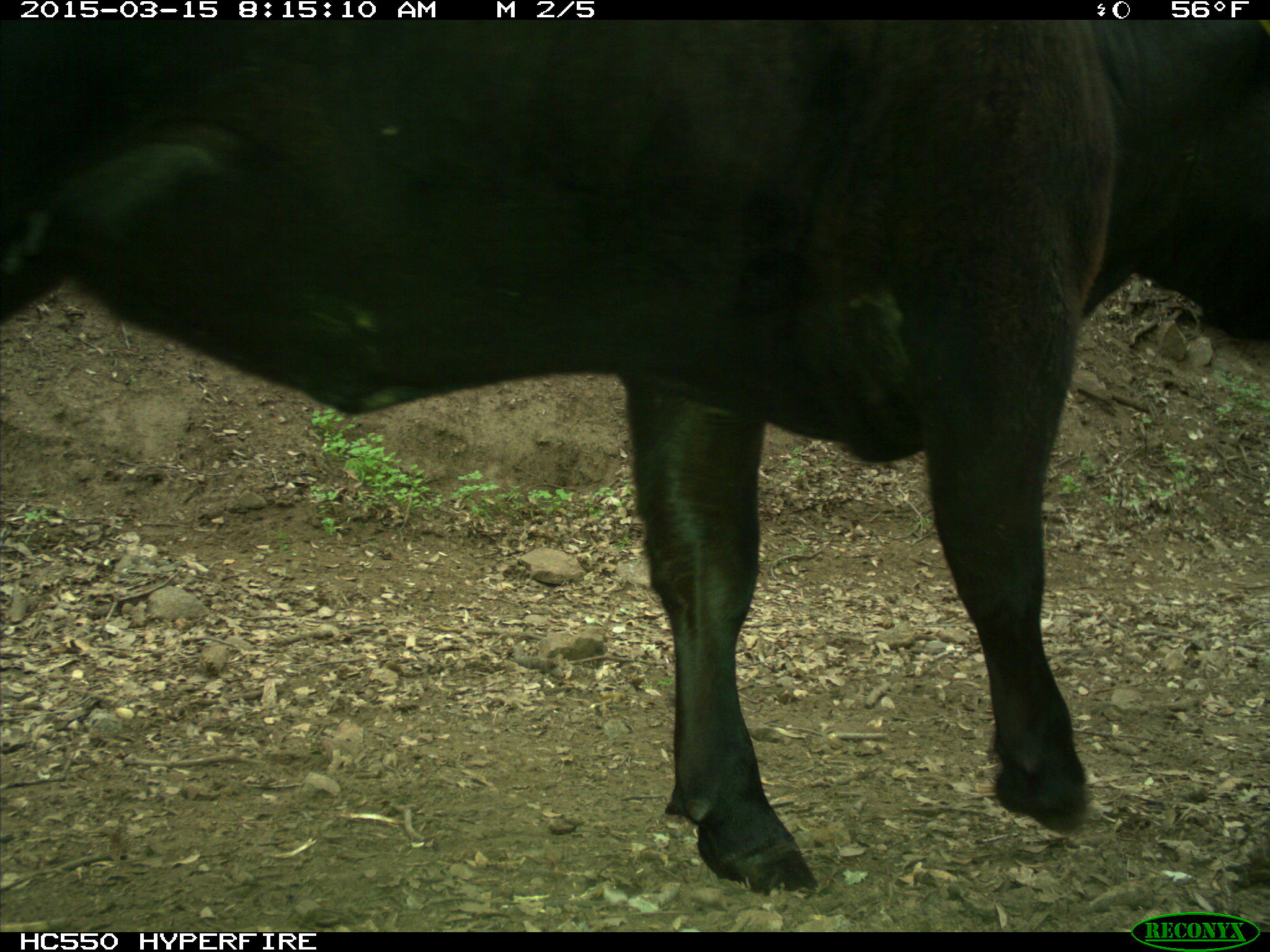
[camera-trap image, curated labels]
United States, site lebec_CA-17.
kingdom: Animalia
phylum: Chordata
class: Mammalia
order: Artiodactyla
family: Bovidae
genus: Bos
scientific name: Bos taurus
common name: domestic cow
Bos taurus (domestic cow).